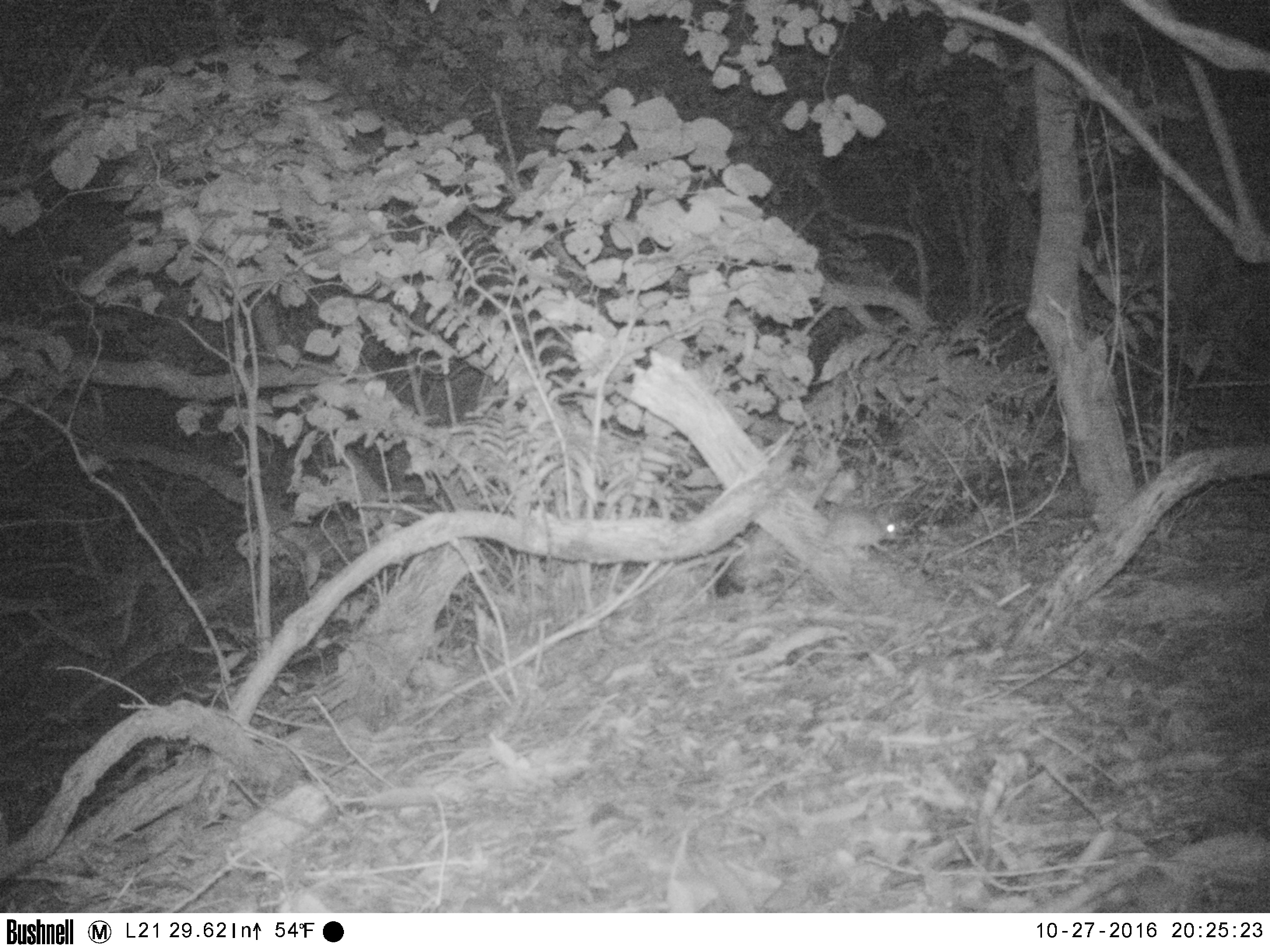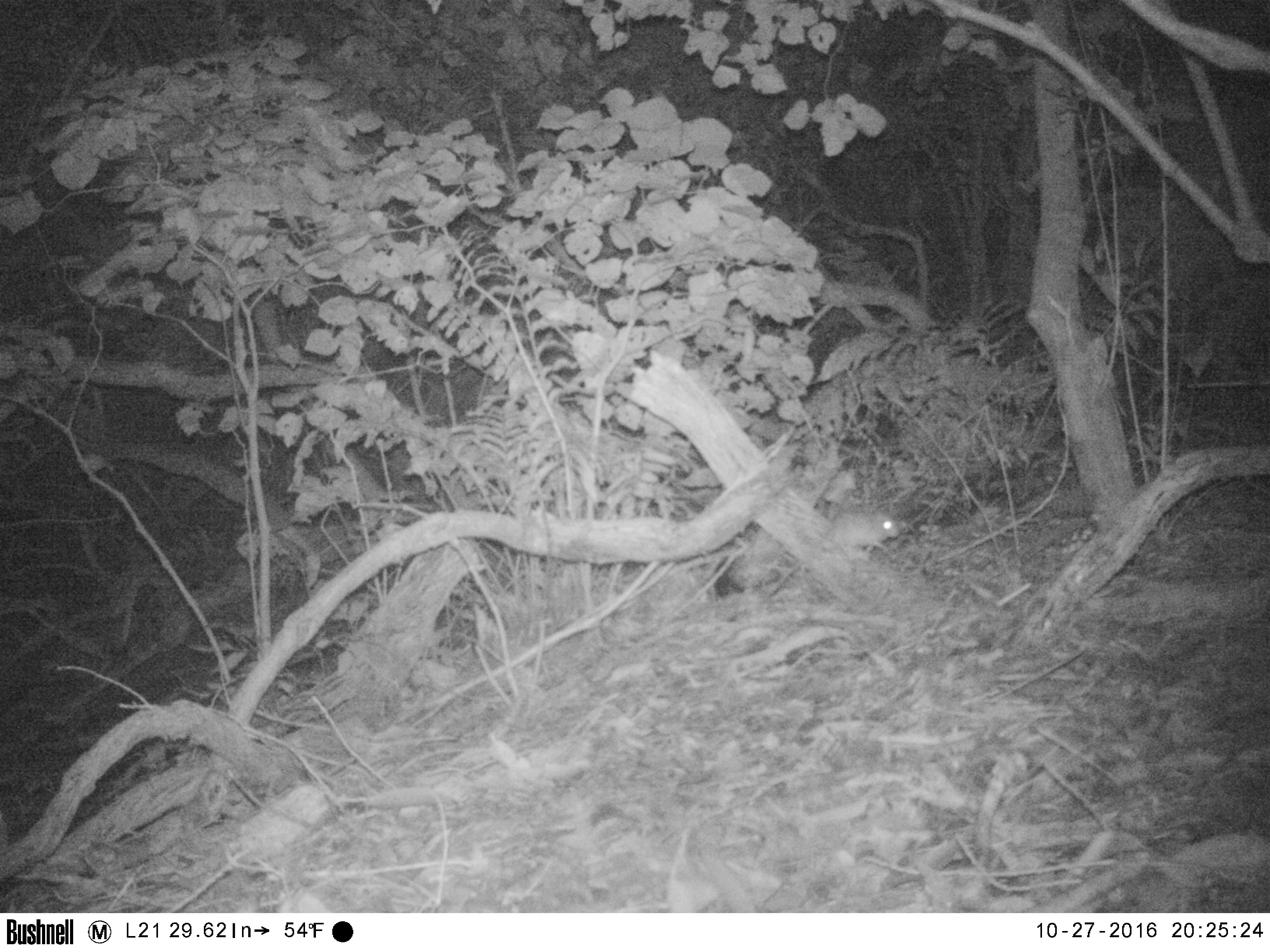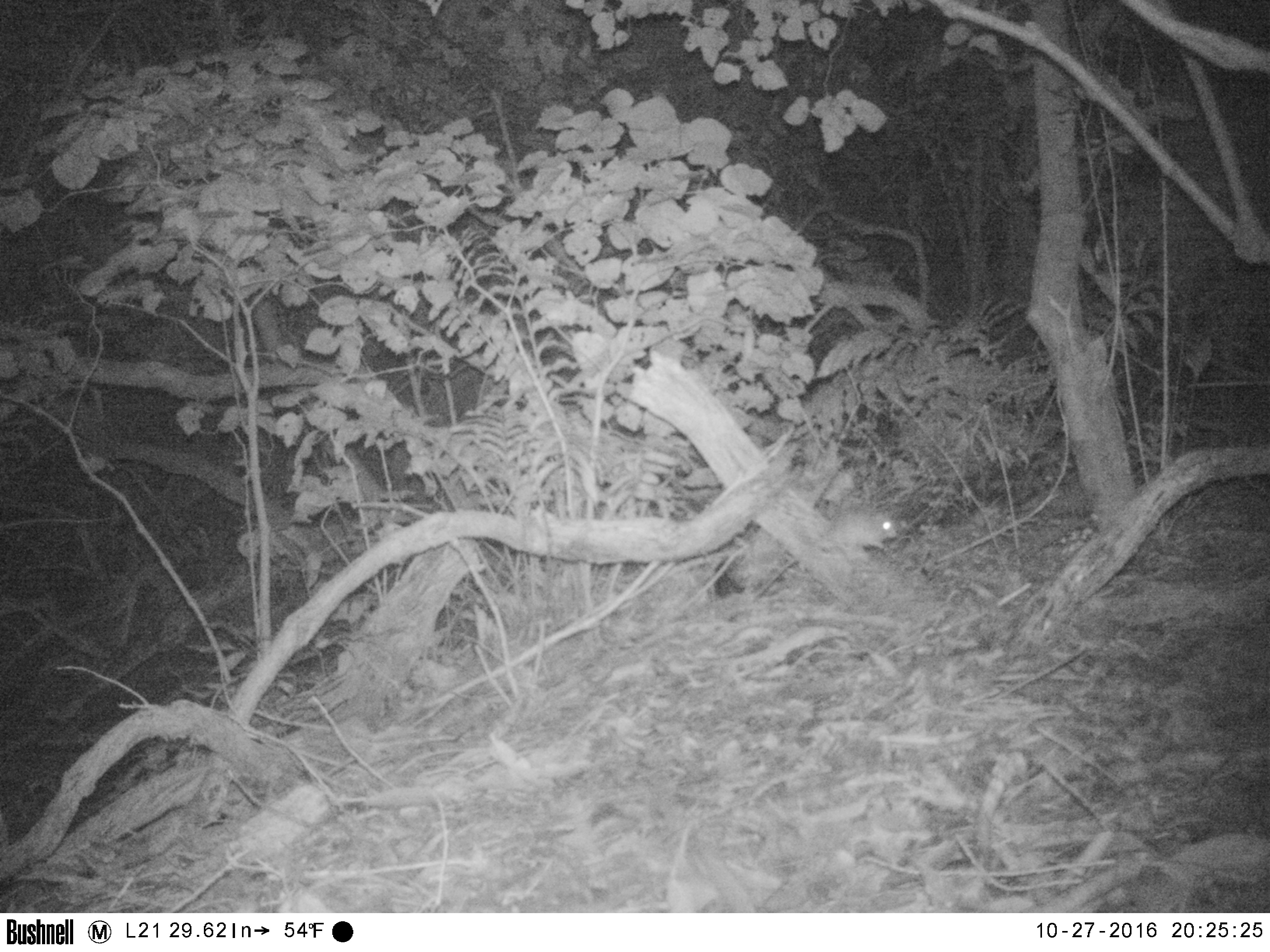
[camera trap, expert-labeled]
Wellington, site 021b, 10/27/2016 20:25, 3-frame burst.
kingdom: Animalia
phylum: Chordata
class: Mammalia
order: Rodentia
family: Muridae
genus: Rattus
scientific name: Rattus rattus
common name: ship rat